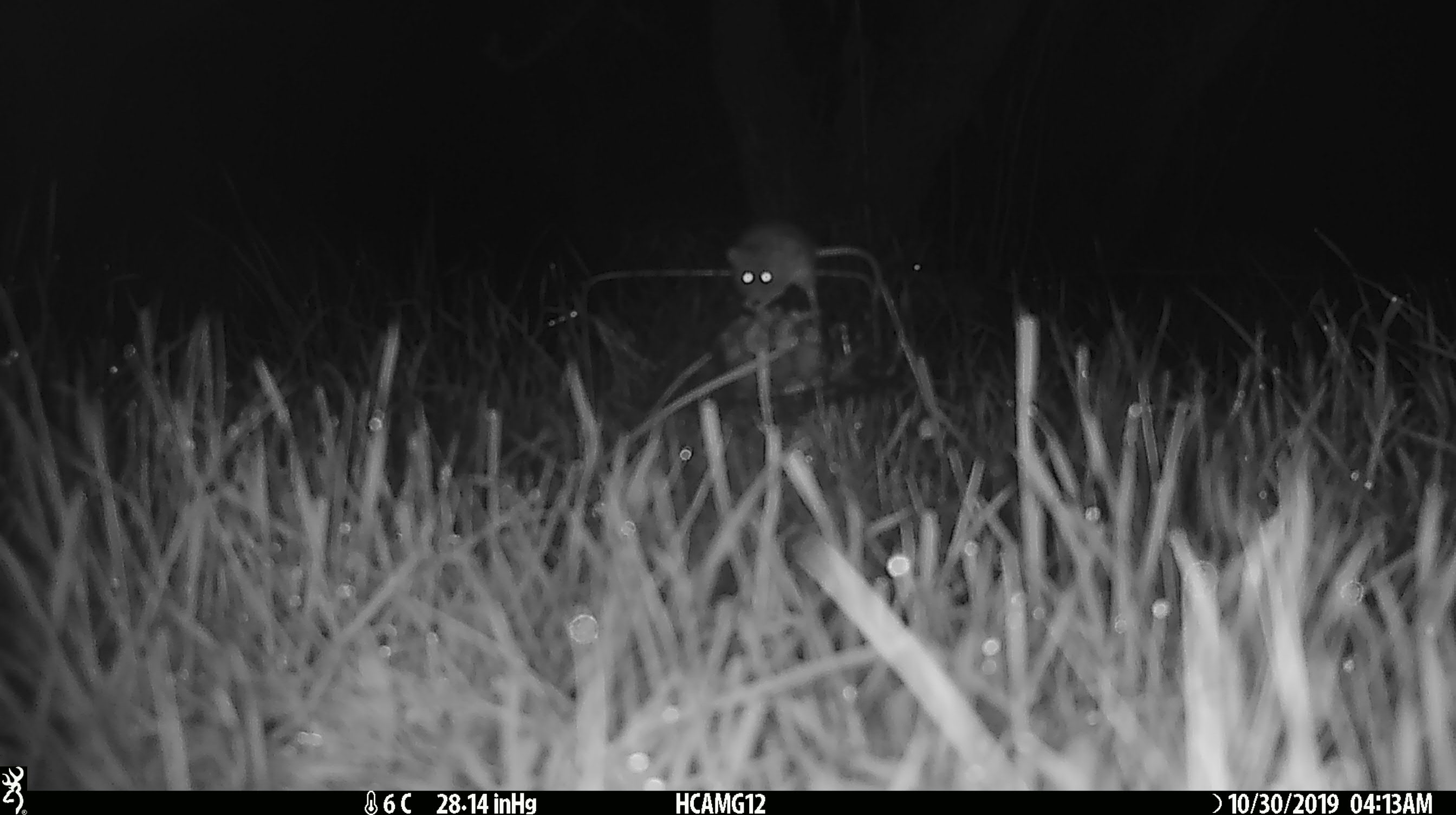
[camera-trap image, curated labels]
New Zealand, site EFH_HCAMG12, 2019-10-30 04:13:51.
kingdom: Animalia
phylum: Chordata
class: Mammalia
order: Rodentia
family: Muridae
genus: Mus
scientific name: Mus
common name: mouse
Mouse (Mus).